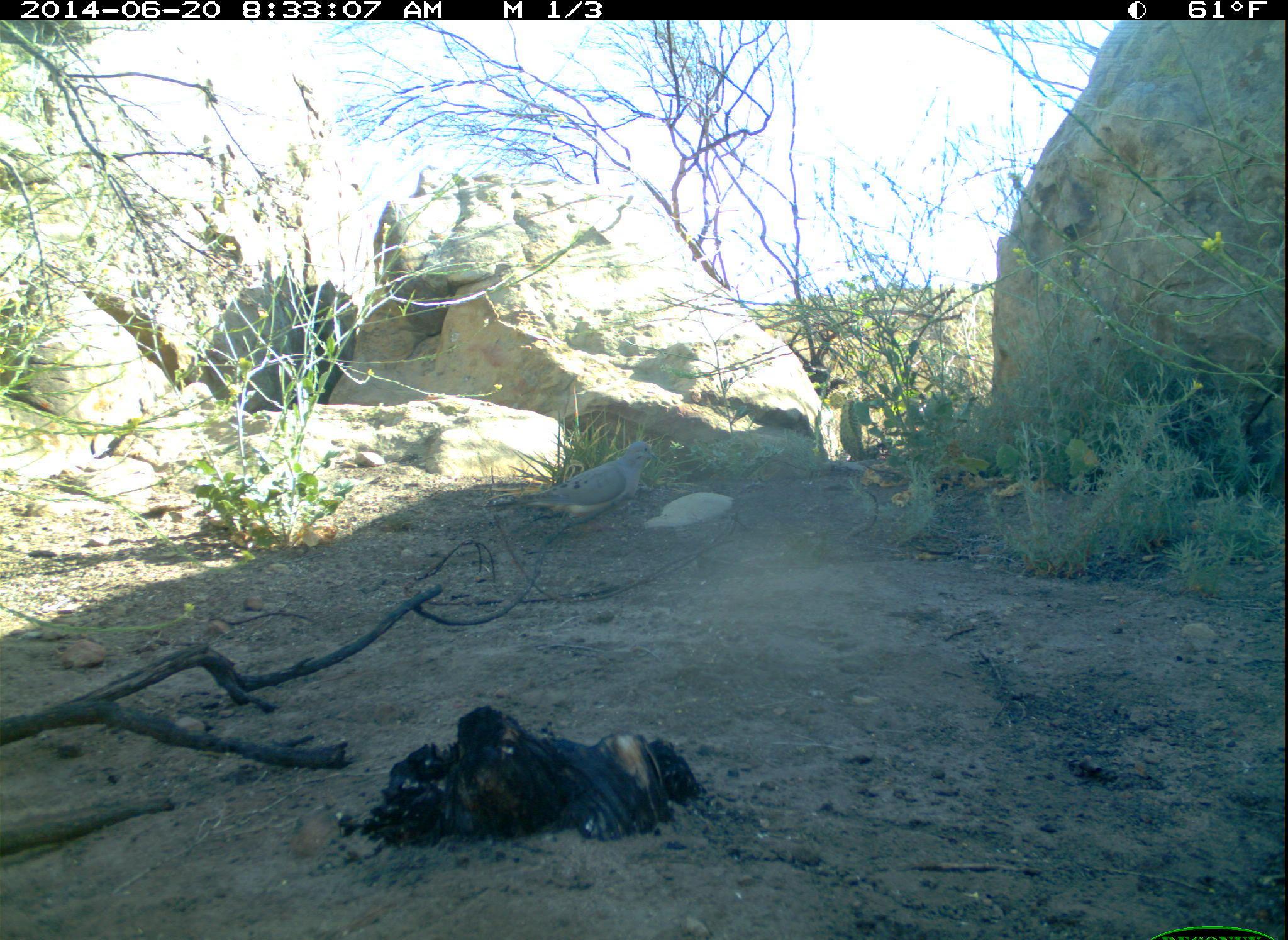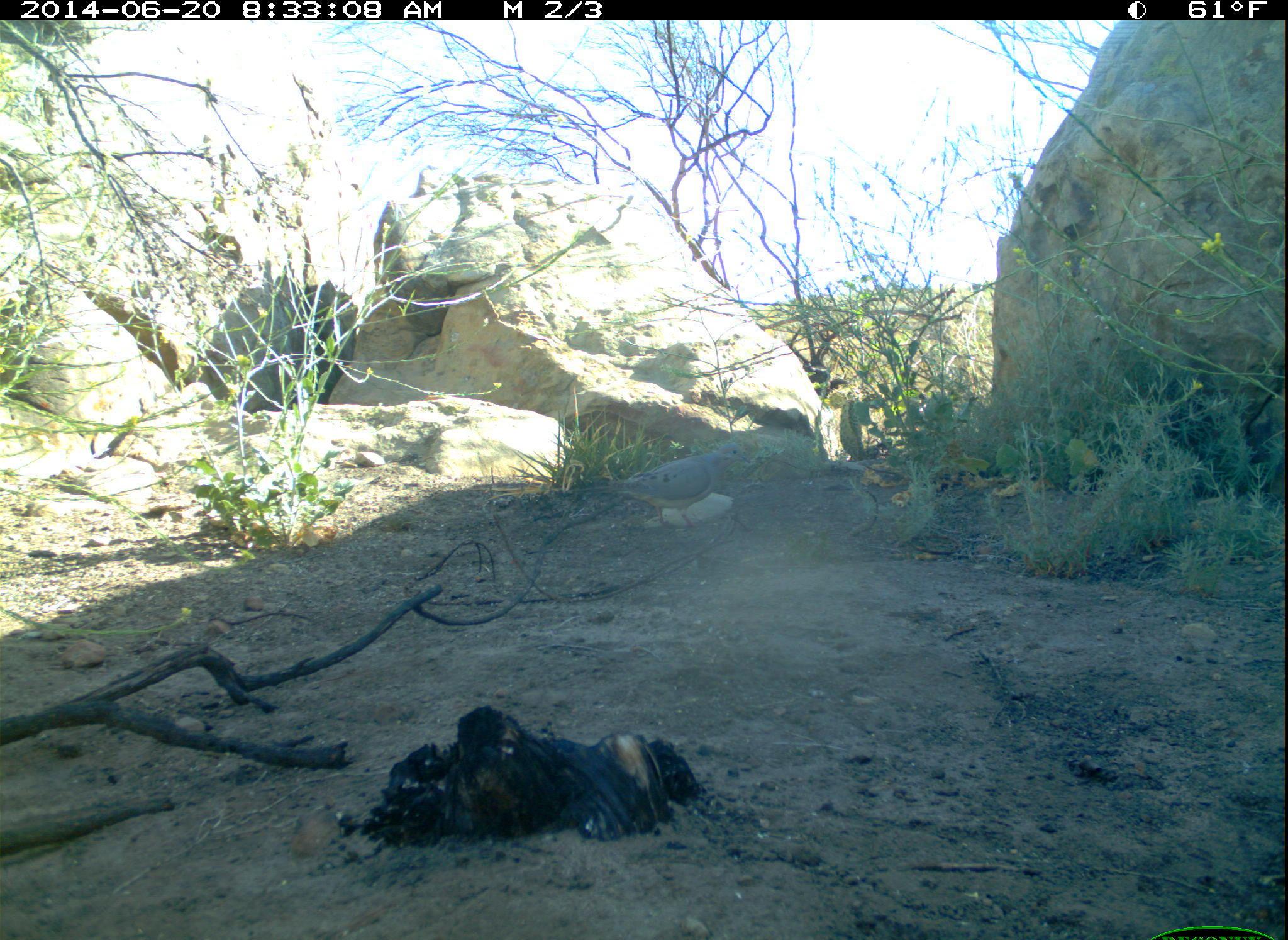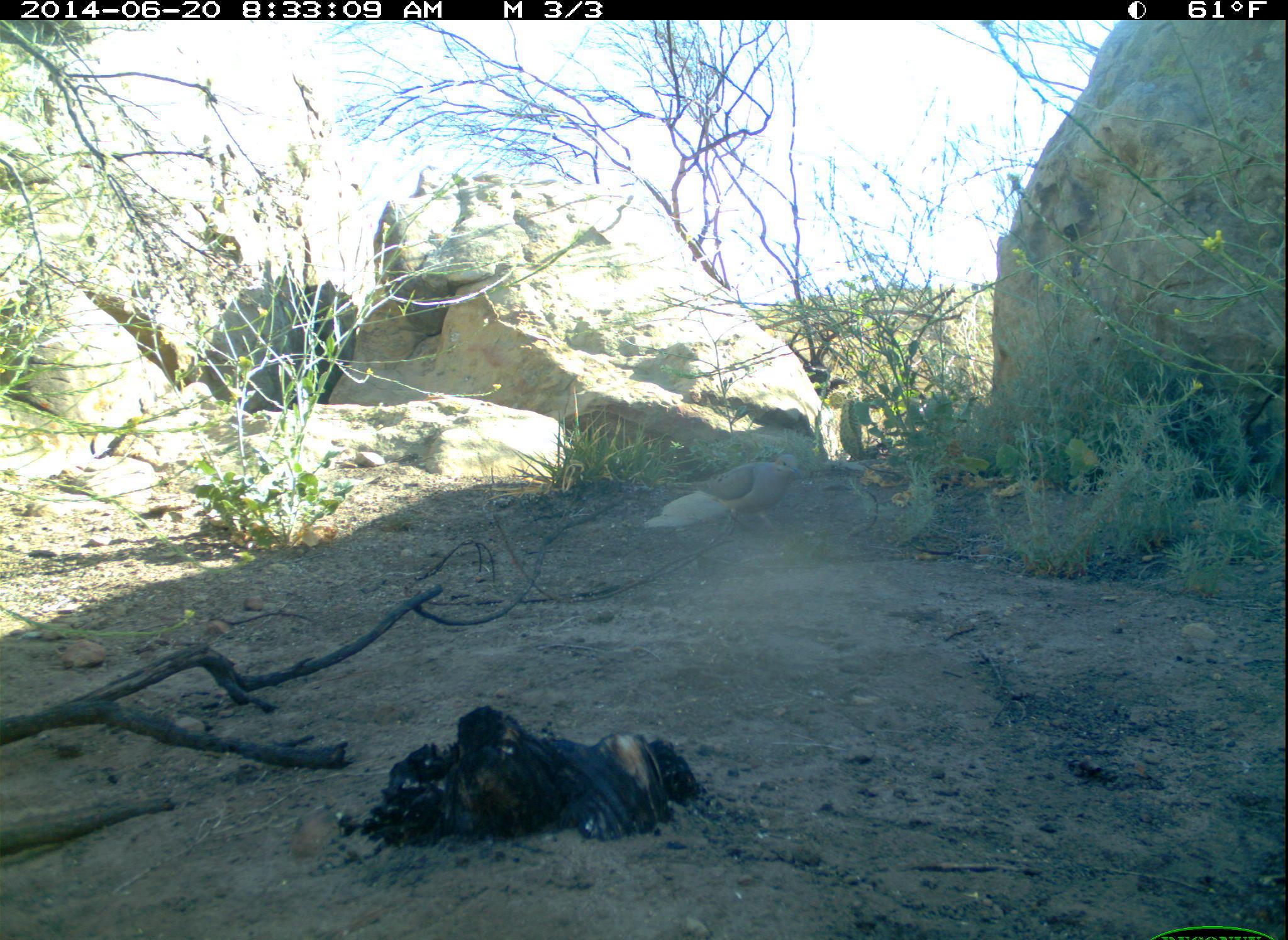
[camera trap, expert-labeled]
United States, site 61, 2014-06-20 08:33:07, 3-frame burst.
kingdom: Animalia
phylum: Chordata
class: Aves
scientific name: Aves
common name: bird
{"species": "bird (Aves)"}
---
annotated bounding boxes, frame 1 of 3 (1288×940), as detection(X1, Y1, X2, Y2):
bird: detection(491, 435, 671, 541)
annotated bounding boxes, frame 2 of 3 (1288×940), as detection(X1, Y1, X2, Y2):
bird: detection(584, 436, 754, 540)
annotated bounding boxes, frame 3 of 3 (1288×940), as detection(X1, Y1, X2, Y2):
bird: detection(658, 453, 811, 541)